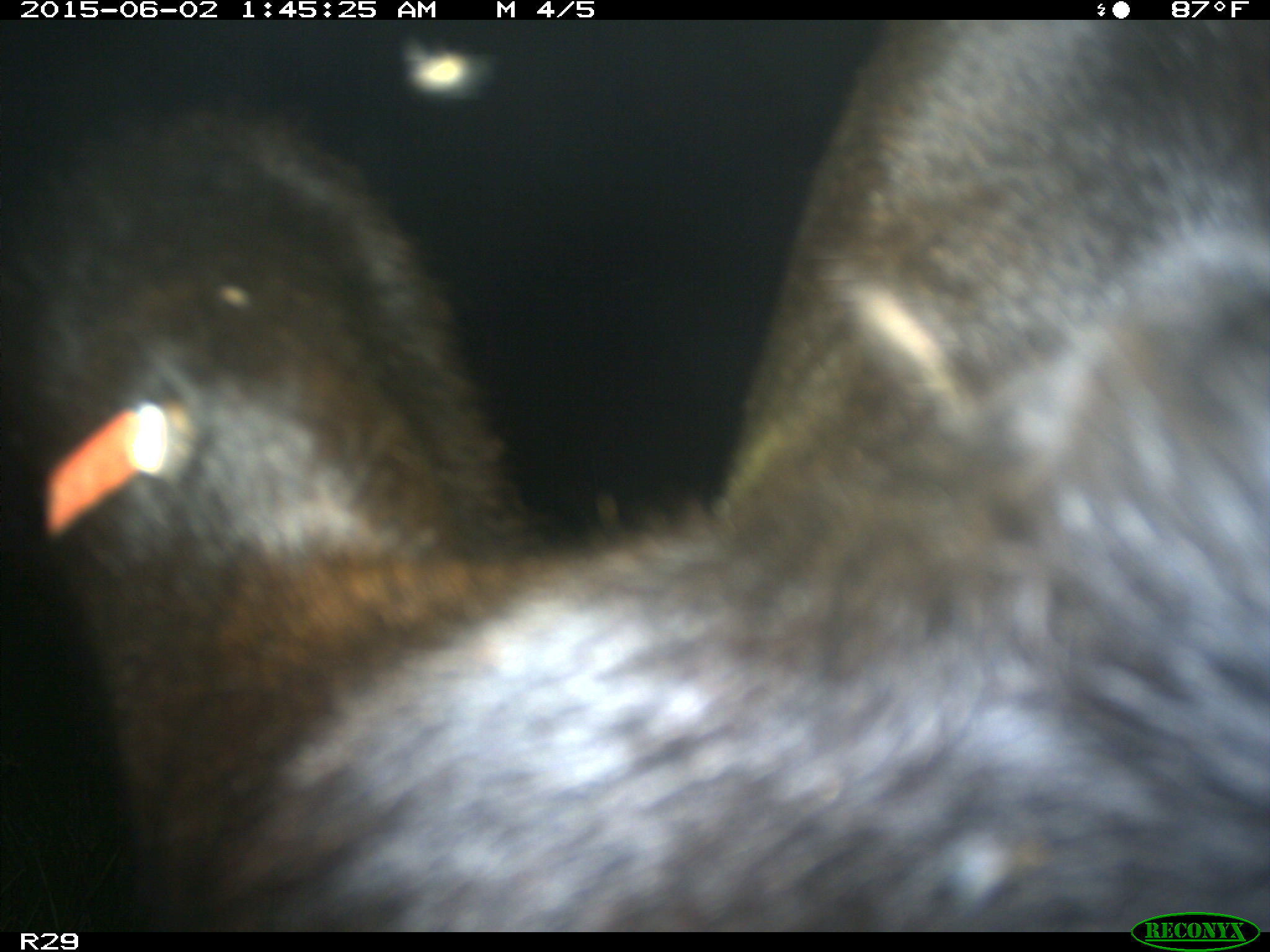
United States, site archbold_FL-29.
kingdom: Animalia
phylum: Chordata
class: Mammalia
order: Artiodactyla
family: Bovidae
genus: Bos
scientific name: Bos taurus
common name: domestic cow